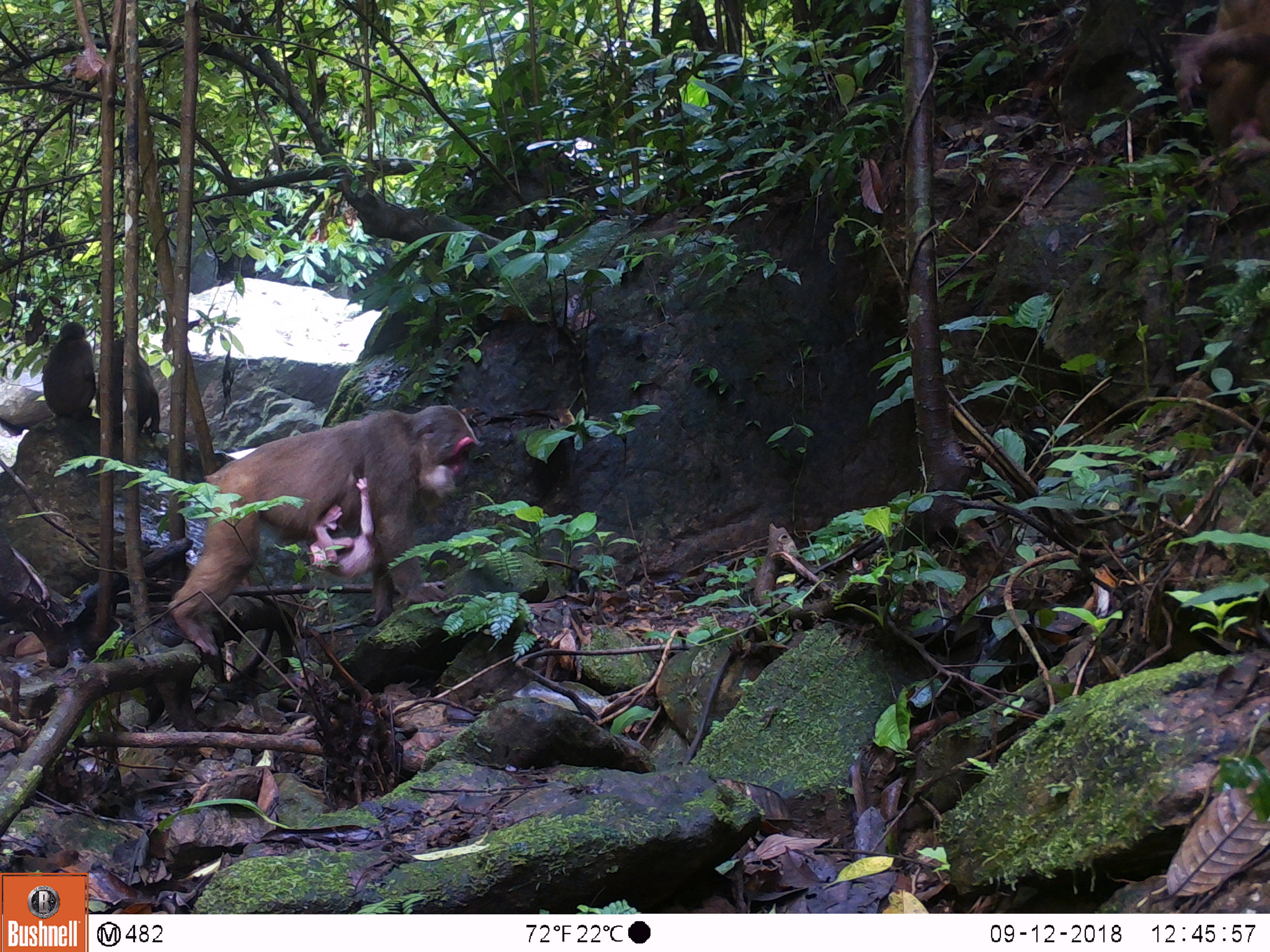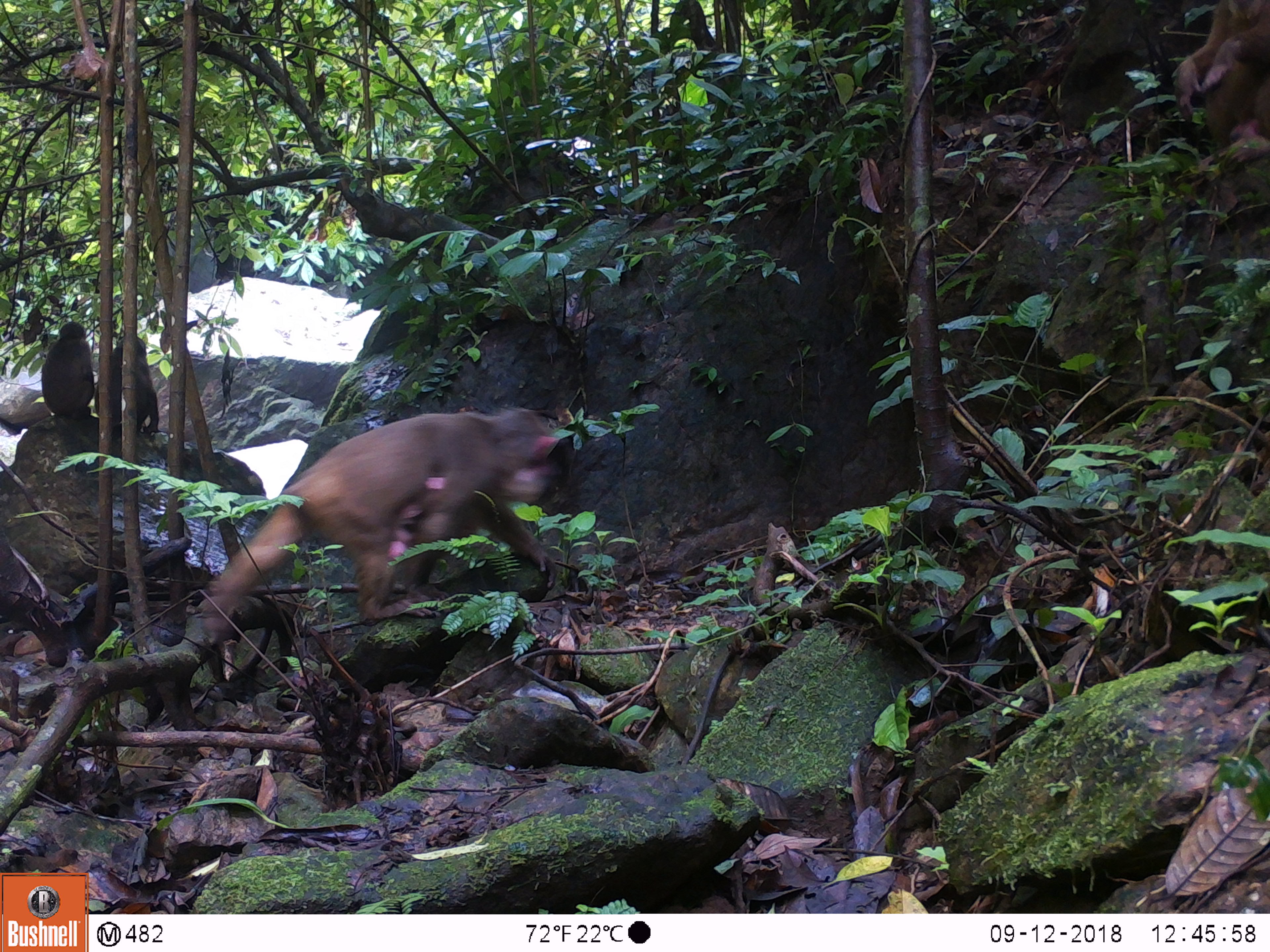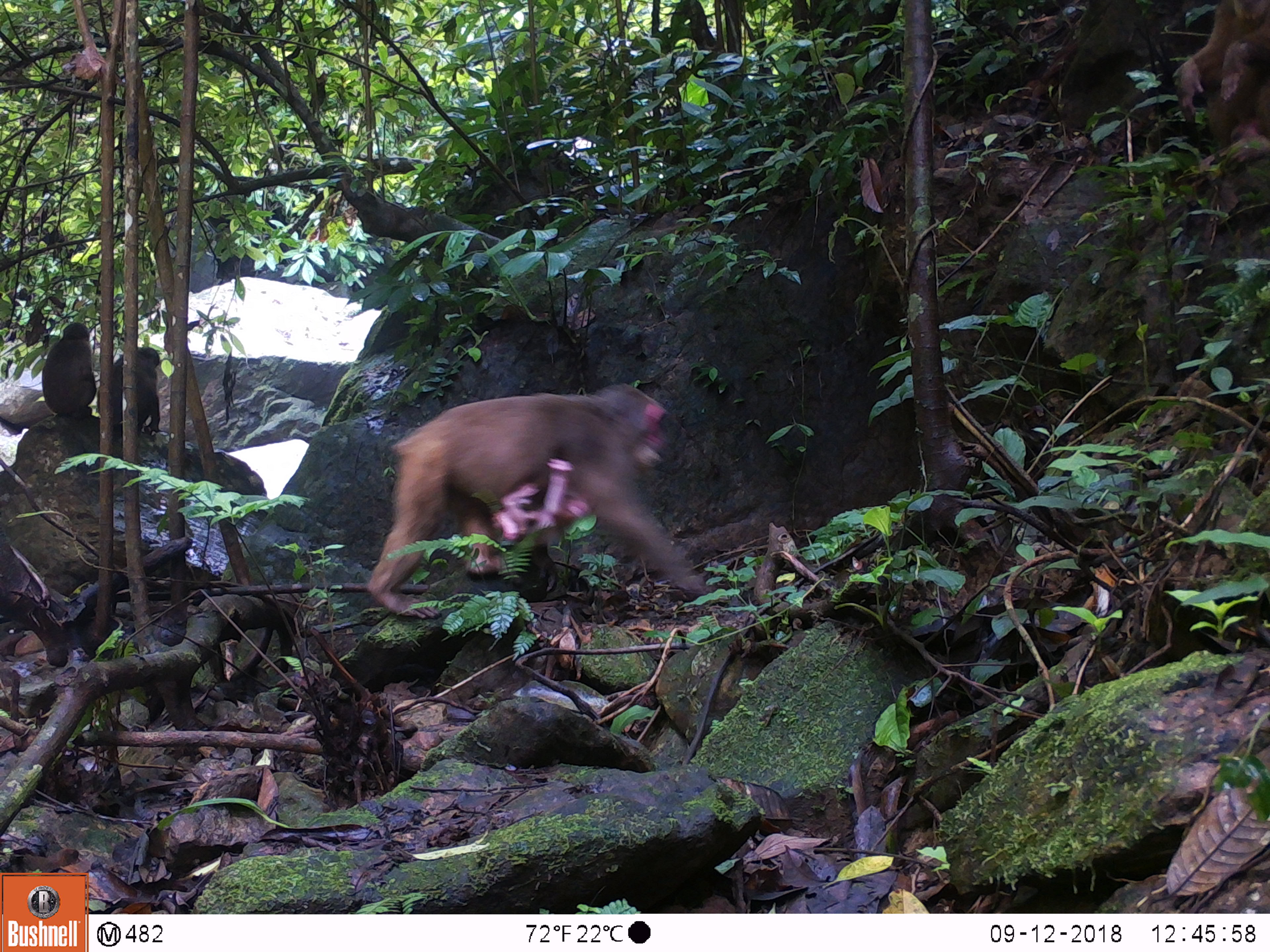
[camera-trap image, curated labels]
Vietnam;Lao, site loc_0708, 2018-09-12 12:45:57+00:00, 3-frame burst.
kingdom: Animalia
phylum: Chordata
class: Mammalia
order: Primates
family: Cercopithecidae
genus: Macaca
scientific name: Macaca arctoides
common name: stump-tailed macaque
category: stump tailed macaque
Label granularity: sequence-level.